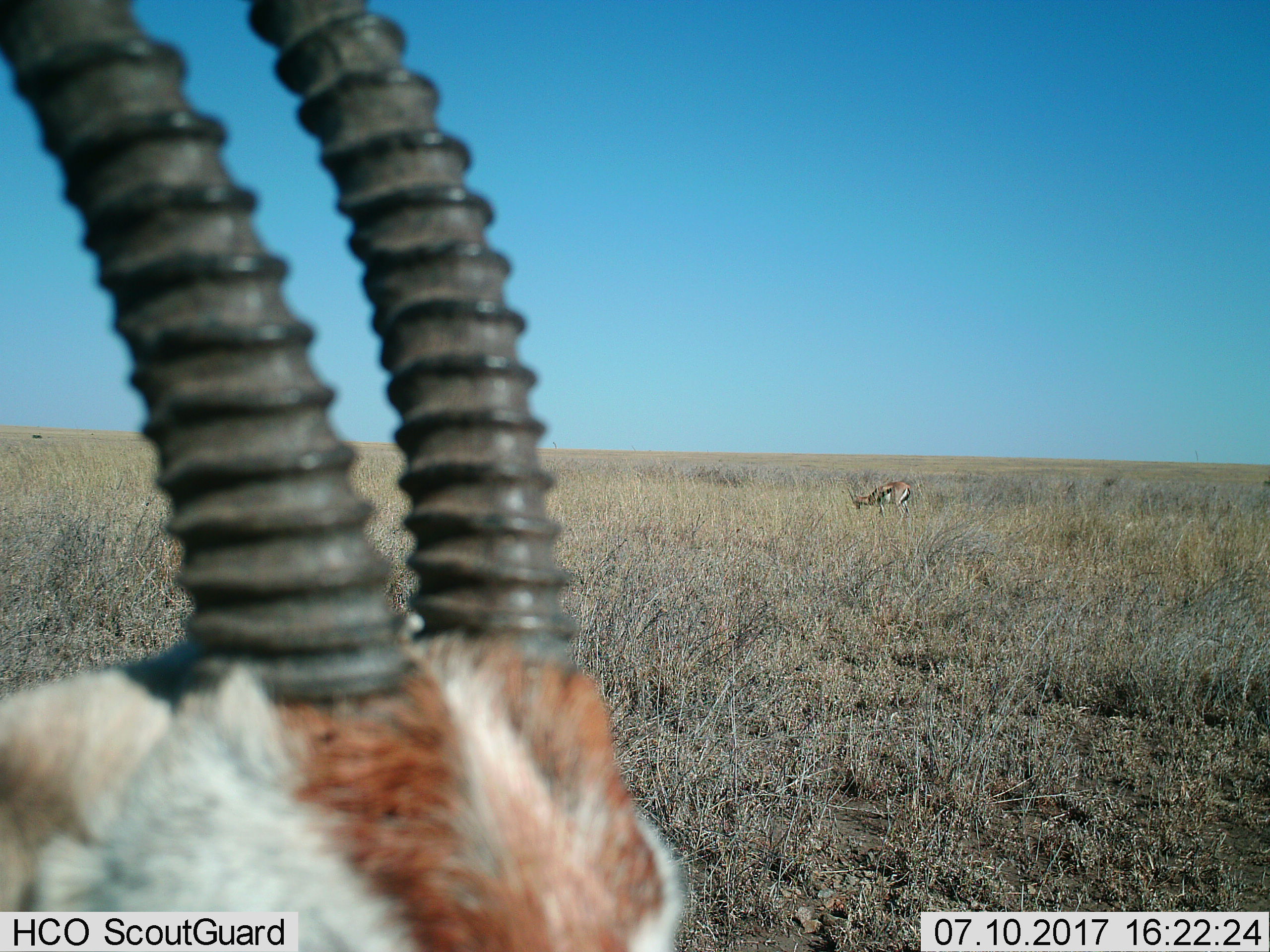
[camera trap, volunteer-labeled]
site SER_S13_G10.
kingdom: Animalia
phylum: Chordata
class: Mammalia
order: Artiodactyla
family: Bovidae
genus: Eudorcas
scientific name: Eudorcas thomsonii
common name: thomson's gazelle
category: gazellethomsons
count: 2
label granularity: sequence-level